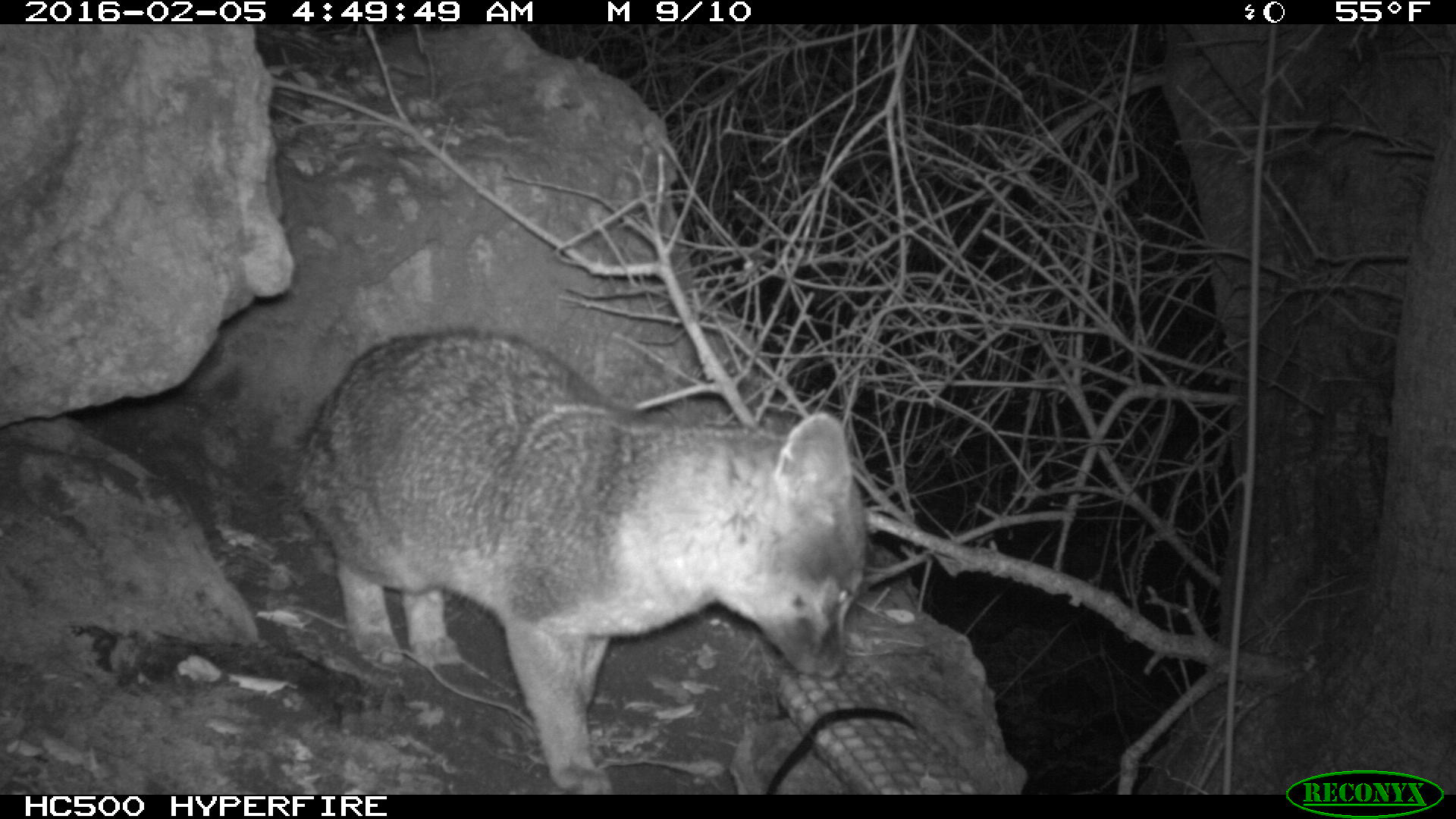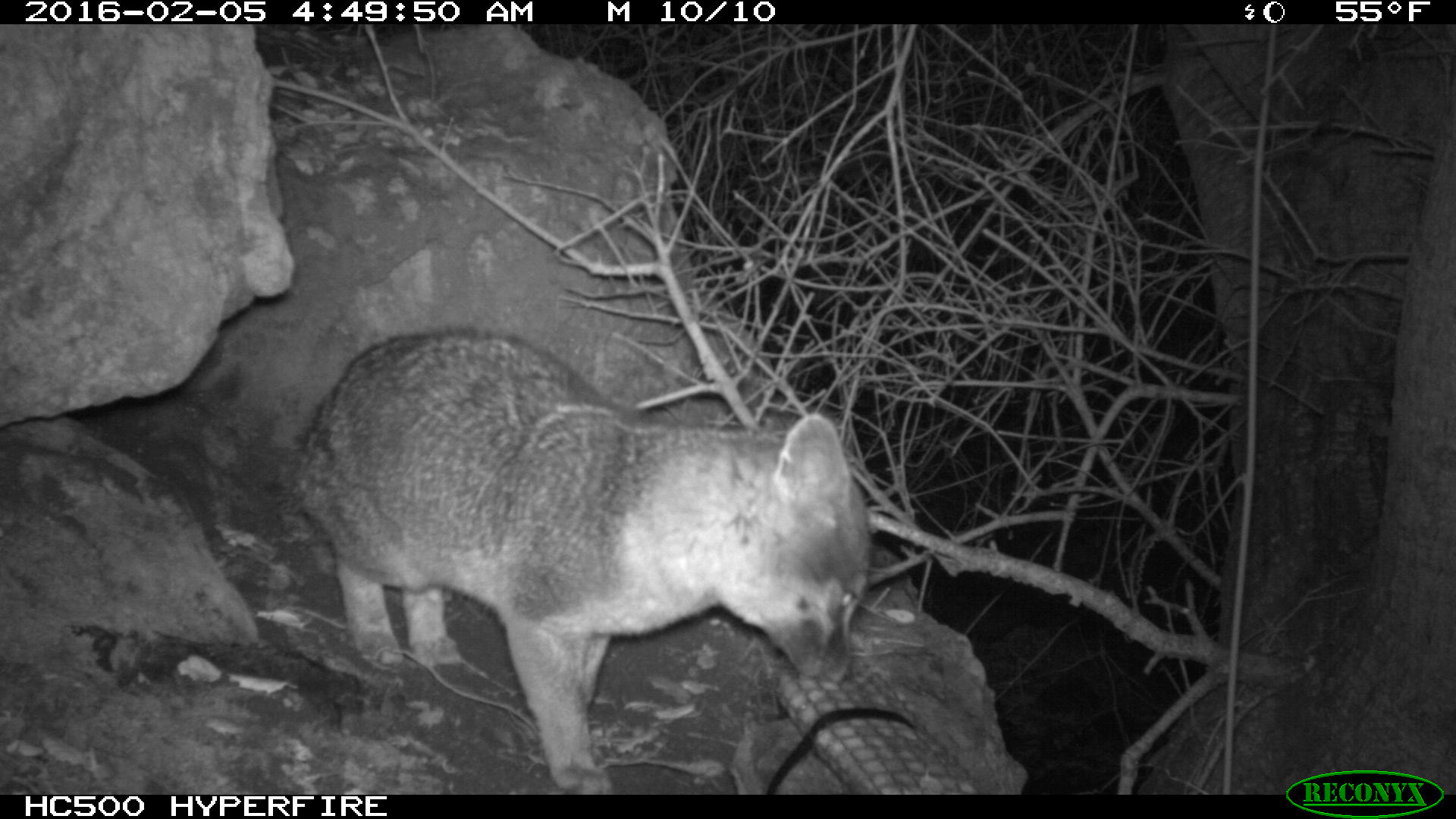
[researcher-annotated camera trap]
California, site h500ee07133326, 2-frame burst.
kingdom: Animalia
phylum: Chordata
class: Mammalia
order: Carnivora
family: Canidae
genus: Urocyon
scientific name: Urocyon littoralis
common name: island fox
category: fox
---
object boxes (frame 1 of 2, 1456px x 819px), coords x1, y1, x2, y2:
fox: 288, 326, 869, 794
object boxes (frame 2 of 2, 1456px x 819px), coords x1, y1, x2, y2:
fox: 292, 328, 871, 794